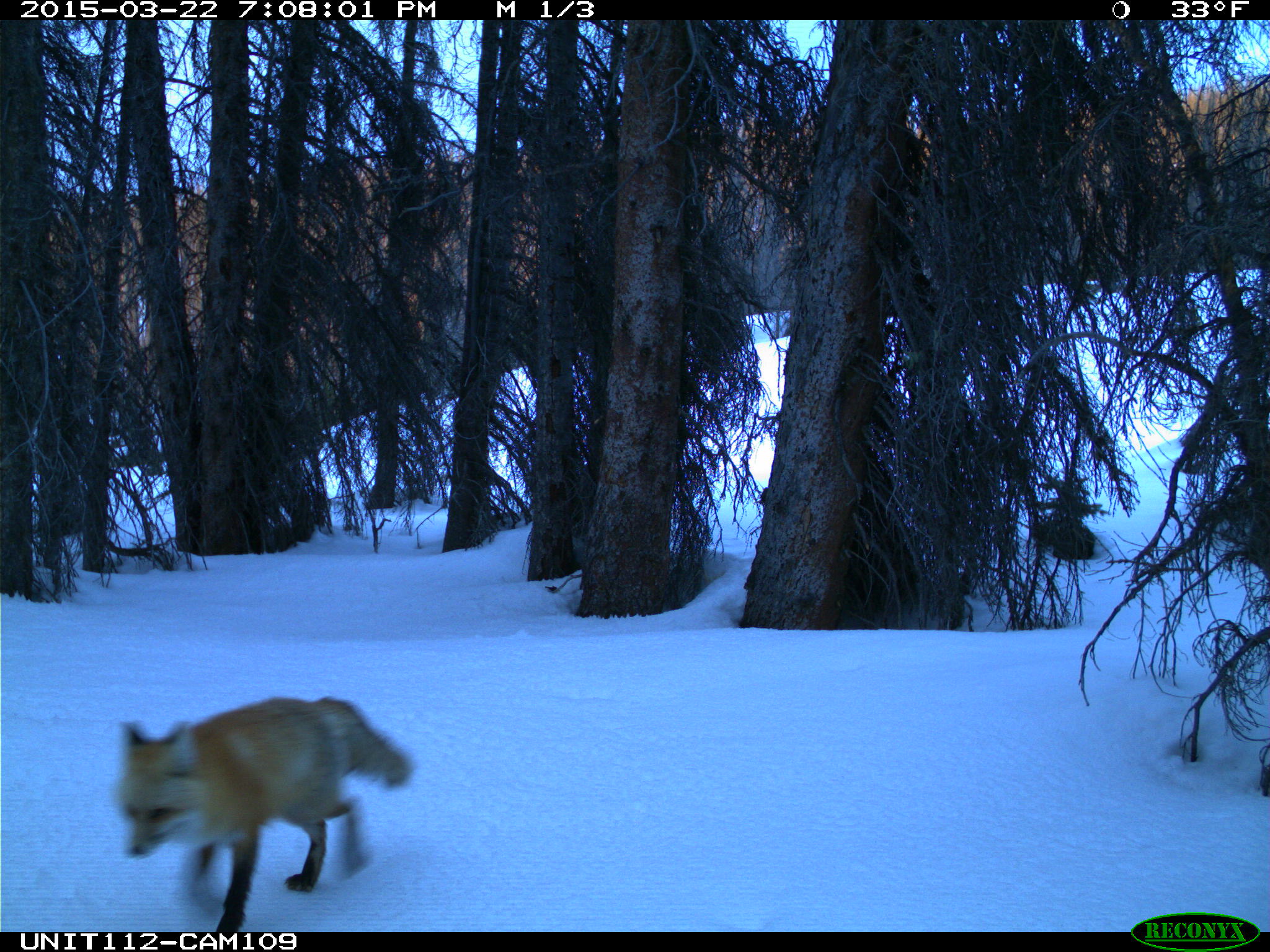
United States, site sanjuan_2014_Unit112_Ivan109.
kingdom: Animalia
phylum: Chordata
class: Mammalia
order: Carnivora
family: Canidae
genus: Vulpes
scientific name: Vulpes vulpes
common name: red fox